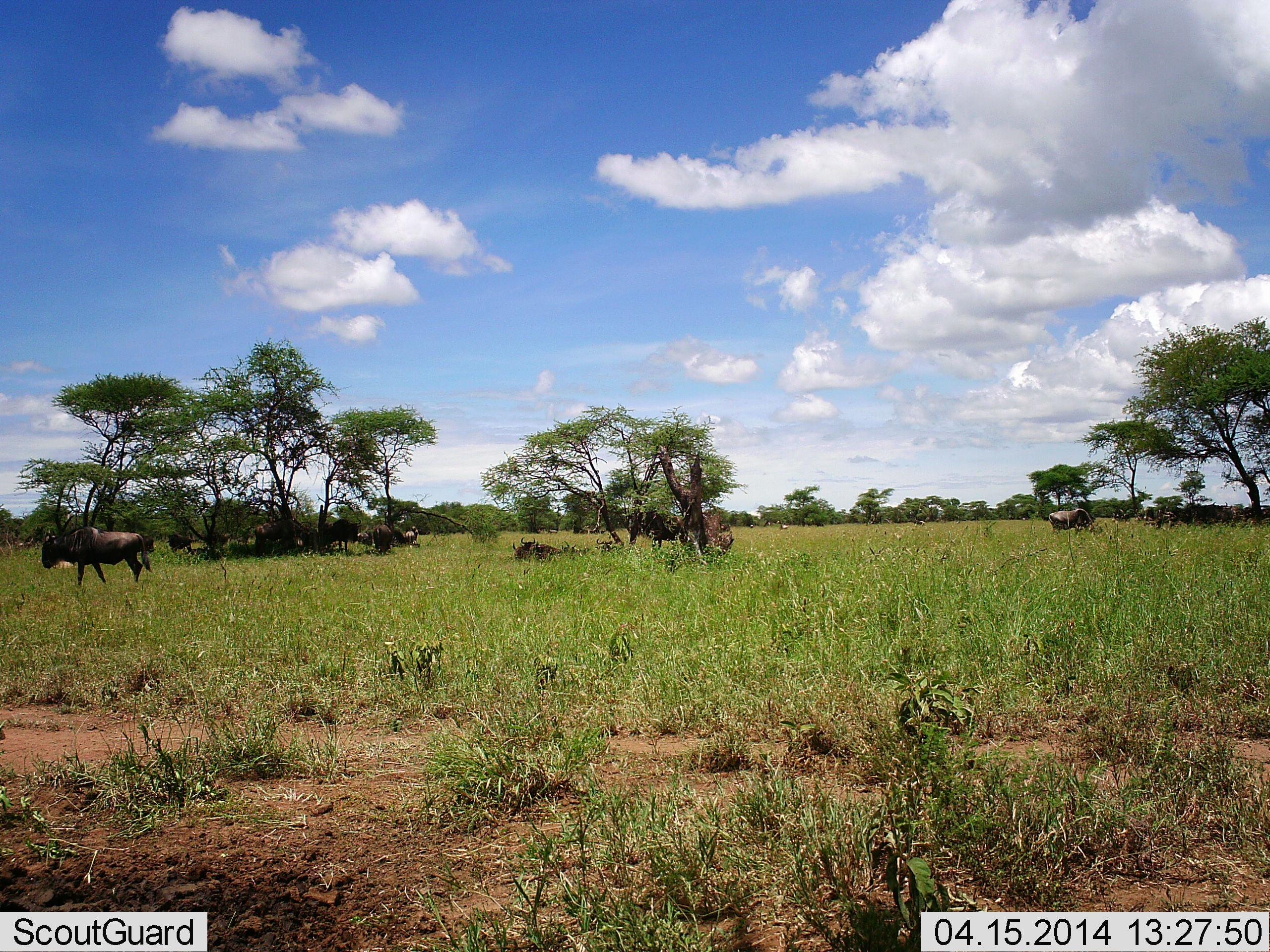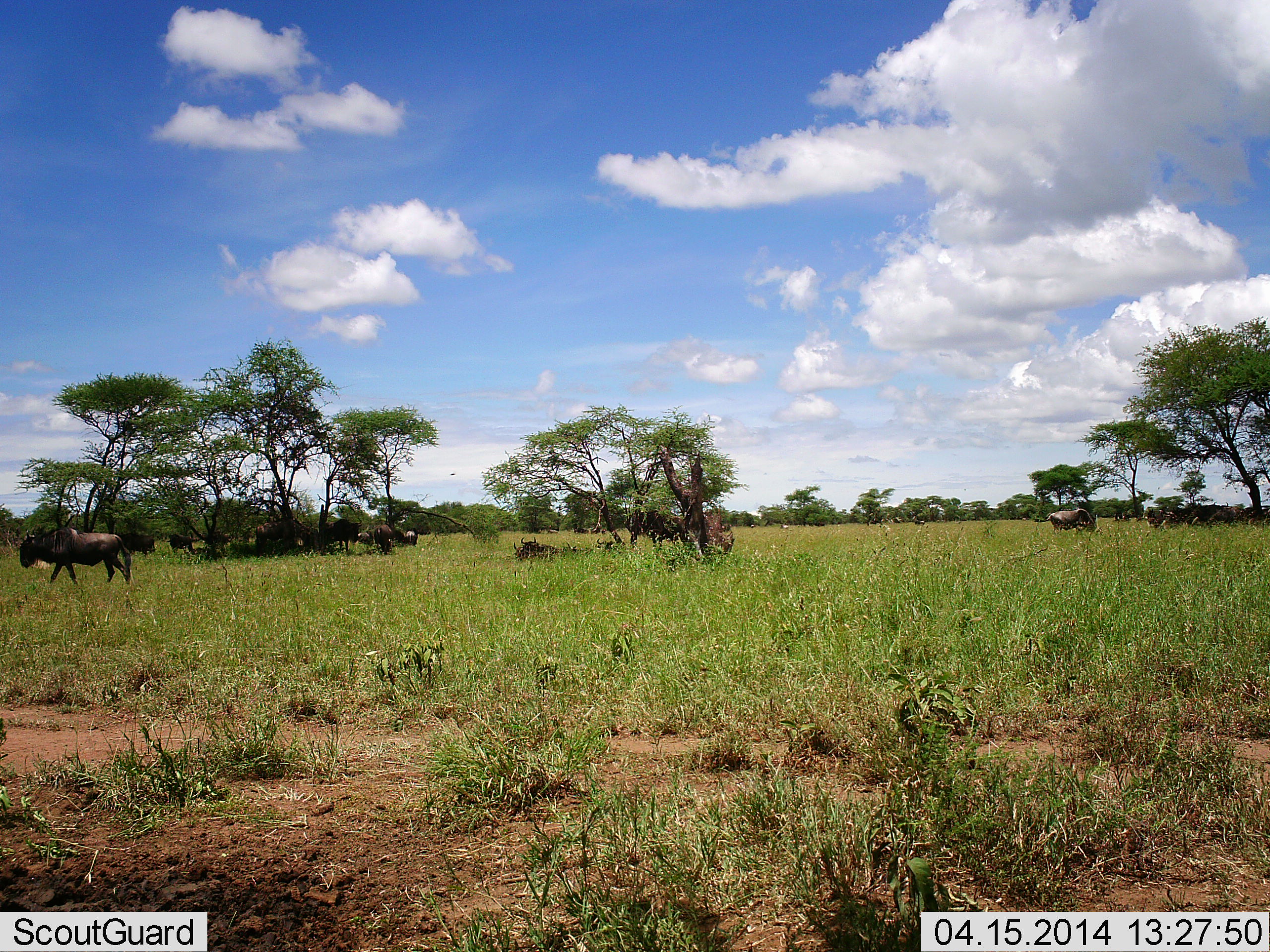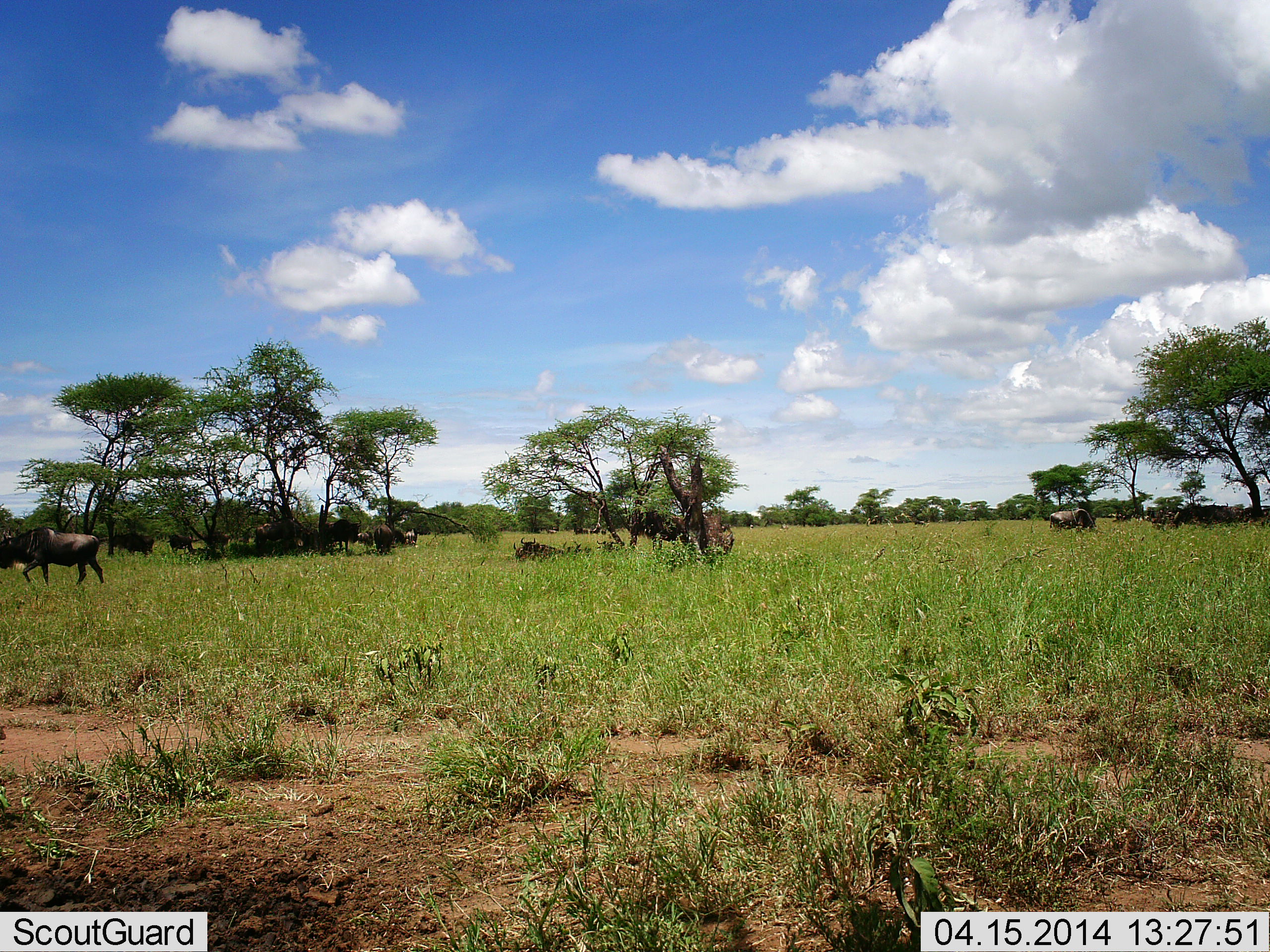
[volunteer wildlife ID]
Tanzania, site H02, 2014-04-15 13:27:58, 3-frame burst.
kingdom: Animalia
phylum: Chordata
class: Mammalia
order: Artiodactyla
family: Bovidae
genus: Connochaetes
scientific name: Connochaetes taurinus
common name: blue wildebeest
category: wildebeest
Wildebeest (blue wildebeest) (Connochaetes taurinus), count 11-50. Behavior (volunteer vote fractions): standing 60%, resting 60%, moving 80%, interacting 10%. Young present (vote fraction): 0%. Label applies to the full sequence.